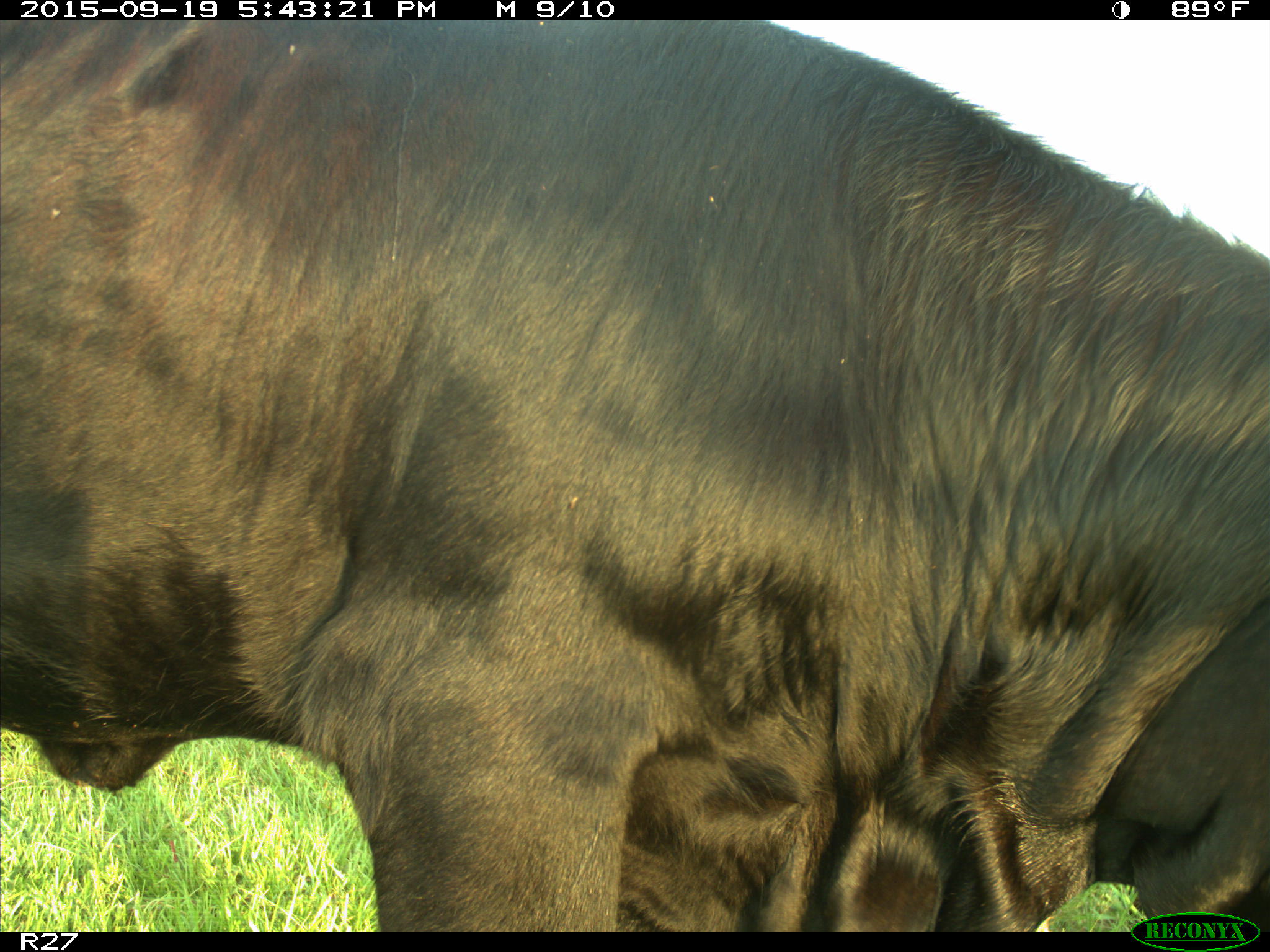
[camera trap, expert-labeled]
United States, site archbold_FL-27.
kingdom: Animalia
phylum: Chordata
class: Mammalia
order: Artiodactyla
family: Bovidae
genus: Bos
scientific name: Bos taurus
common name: domestic cow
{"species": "Bos taurus (domestic cow)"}